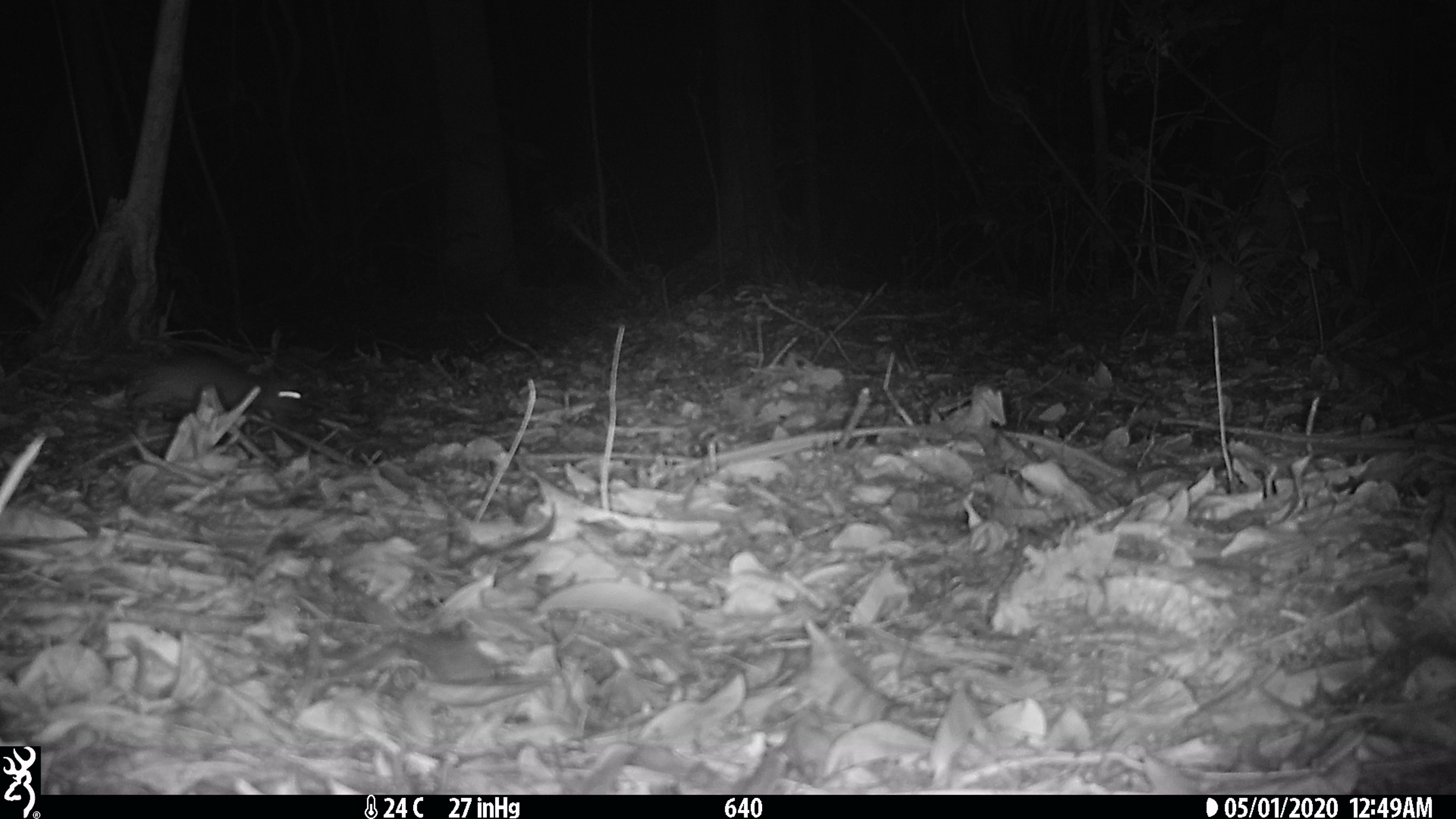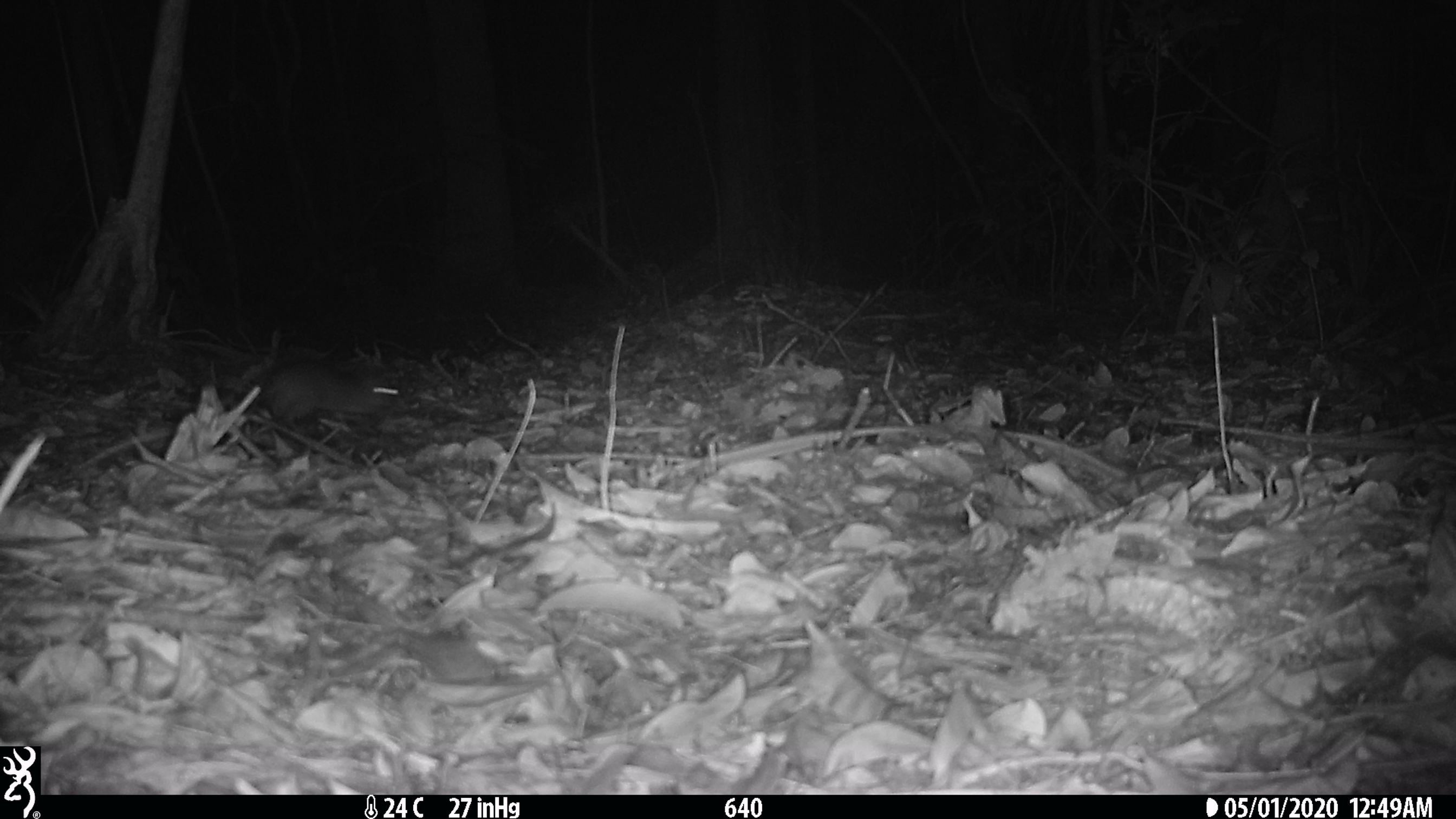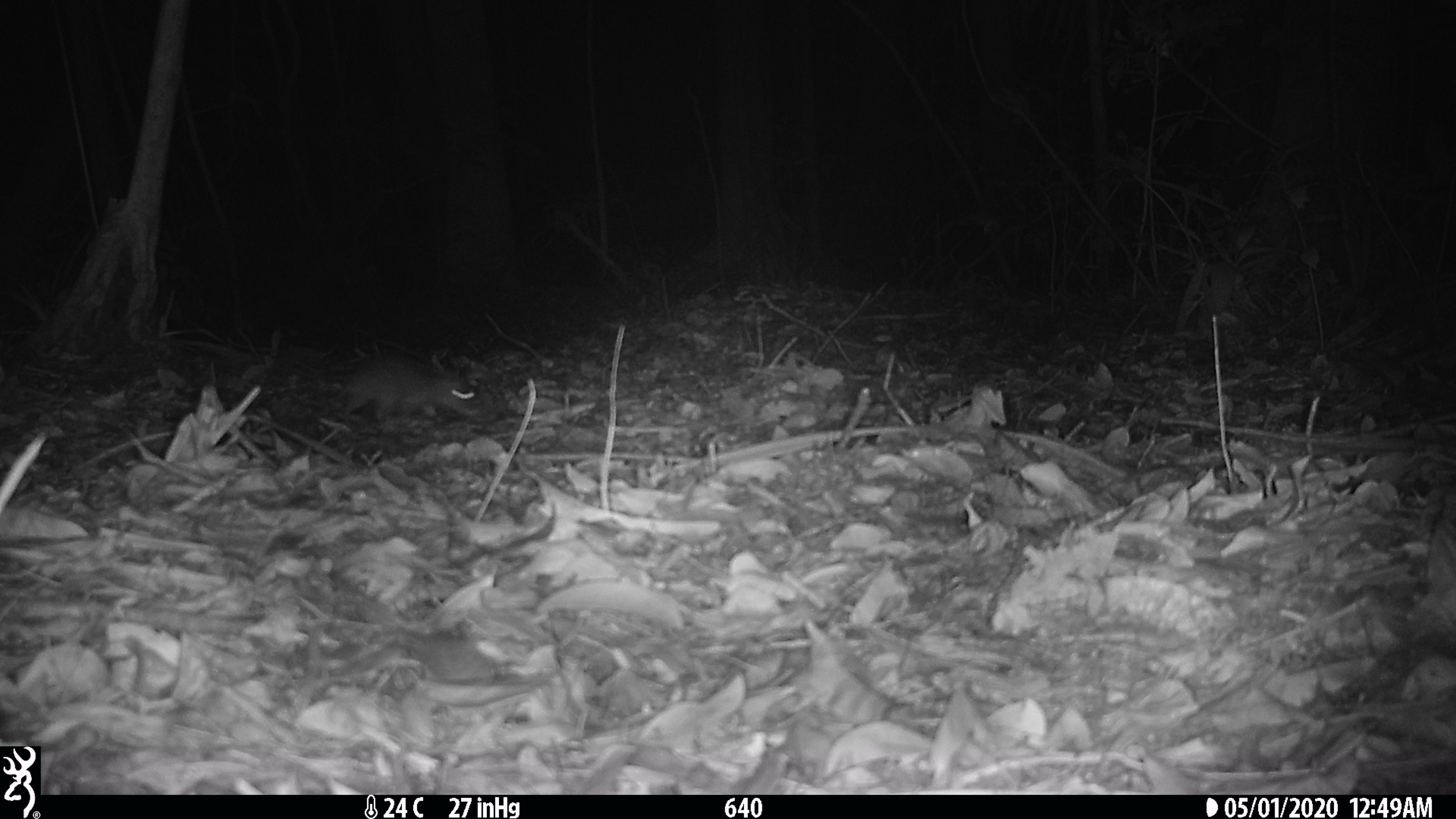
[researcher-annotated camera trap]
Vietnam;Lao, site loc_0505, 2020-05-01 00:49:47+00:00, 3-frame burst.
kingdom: Animalia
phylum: Chordata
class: Mammalia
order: Rodentia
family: Muridae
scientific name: Muridae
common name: old-world mice and rats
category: unidentified murid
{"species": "unidentified murid (old-world mice and rats) (Muridae)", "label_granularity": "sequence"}